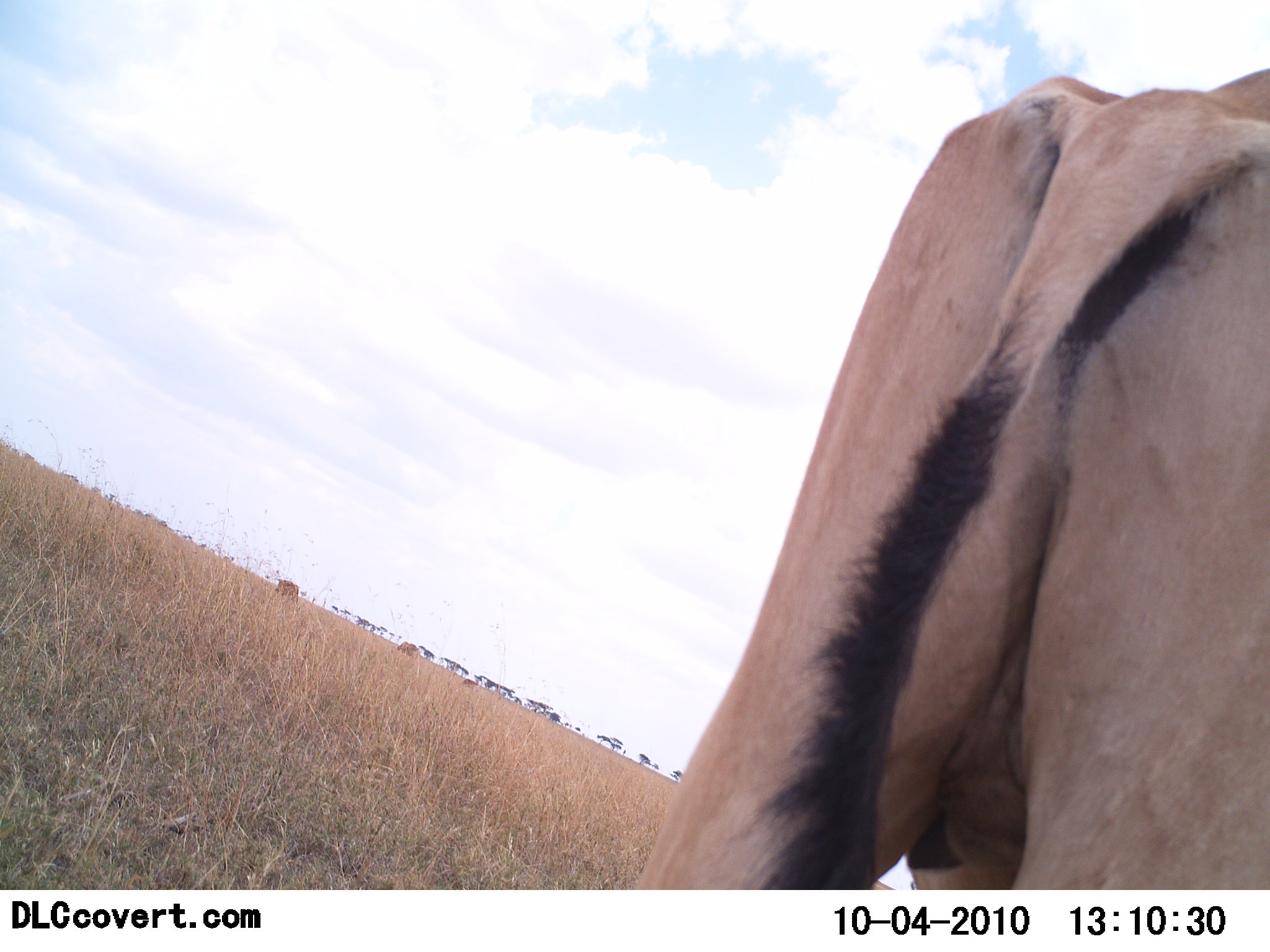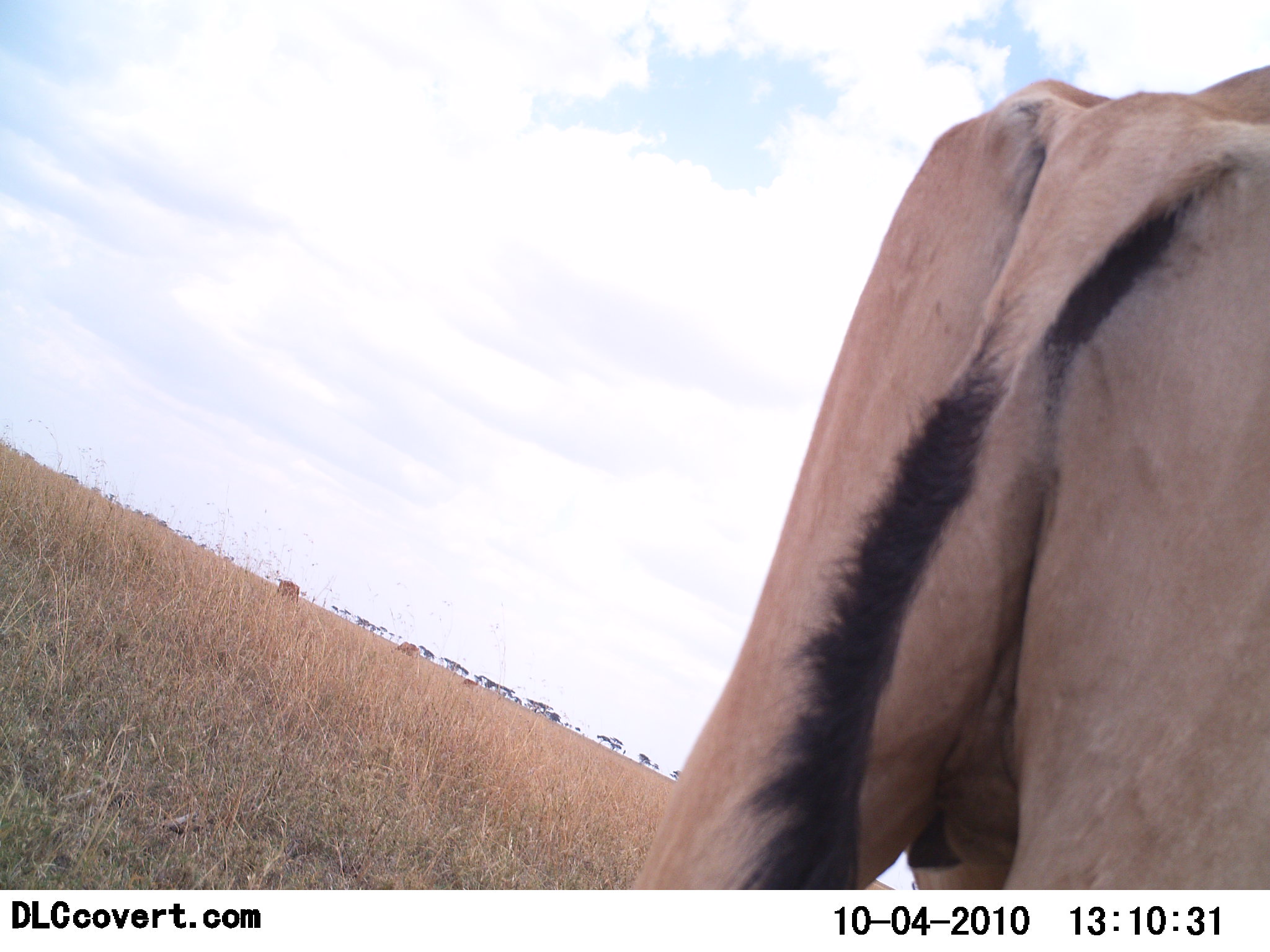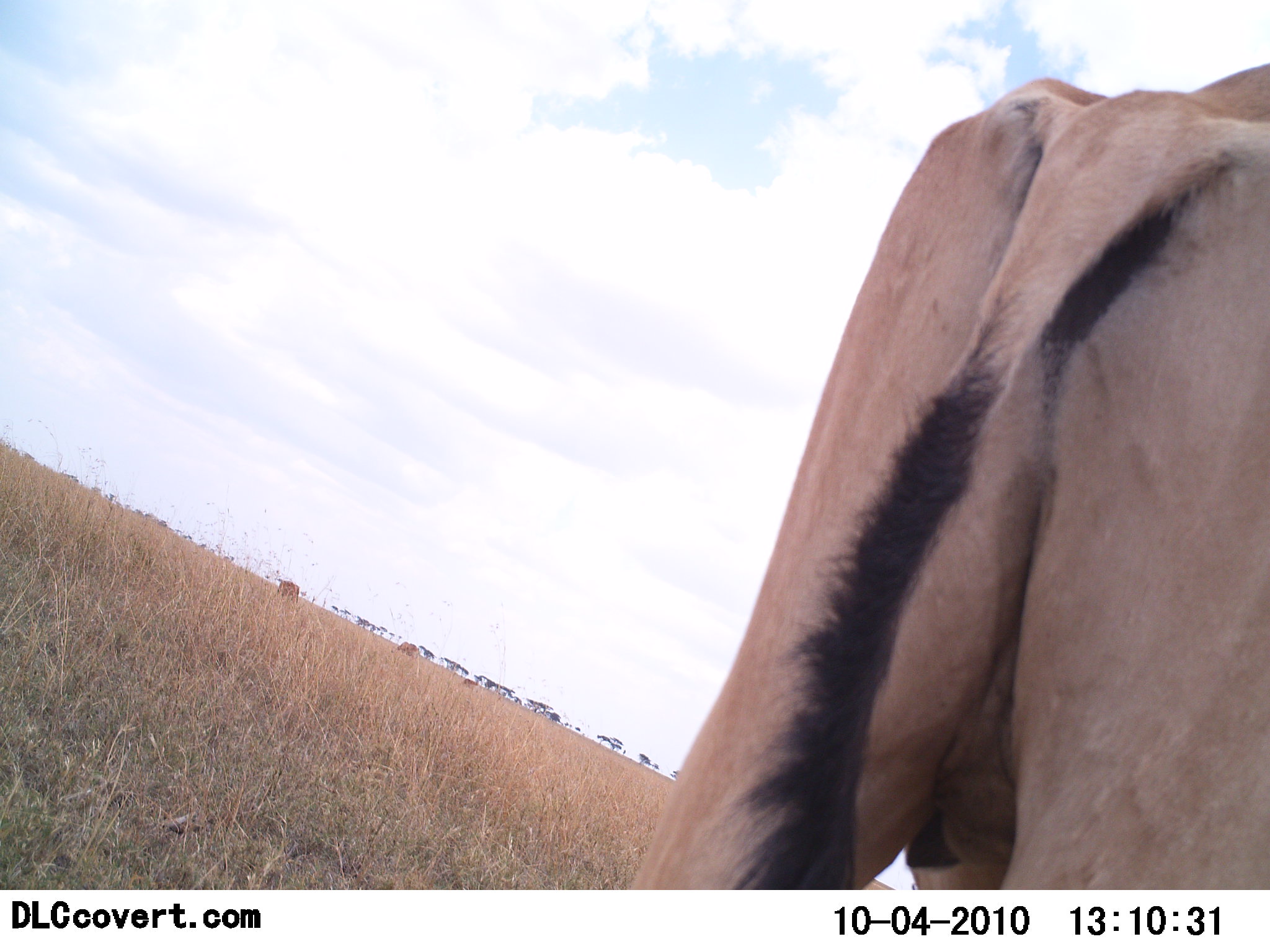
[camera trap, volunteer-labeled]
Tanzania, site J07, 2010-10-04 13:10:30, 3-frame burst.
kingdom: Animalia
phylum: Chordata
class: Mammalia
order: Artiodactyla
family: Bovidae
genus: Alcelaphus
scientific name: Alcelaphus buselaphus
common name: hartebeest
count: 1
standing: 100%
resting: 0%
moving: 7%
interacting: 0%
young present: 0%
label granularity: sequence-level